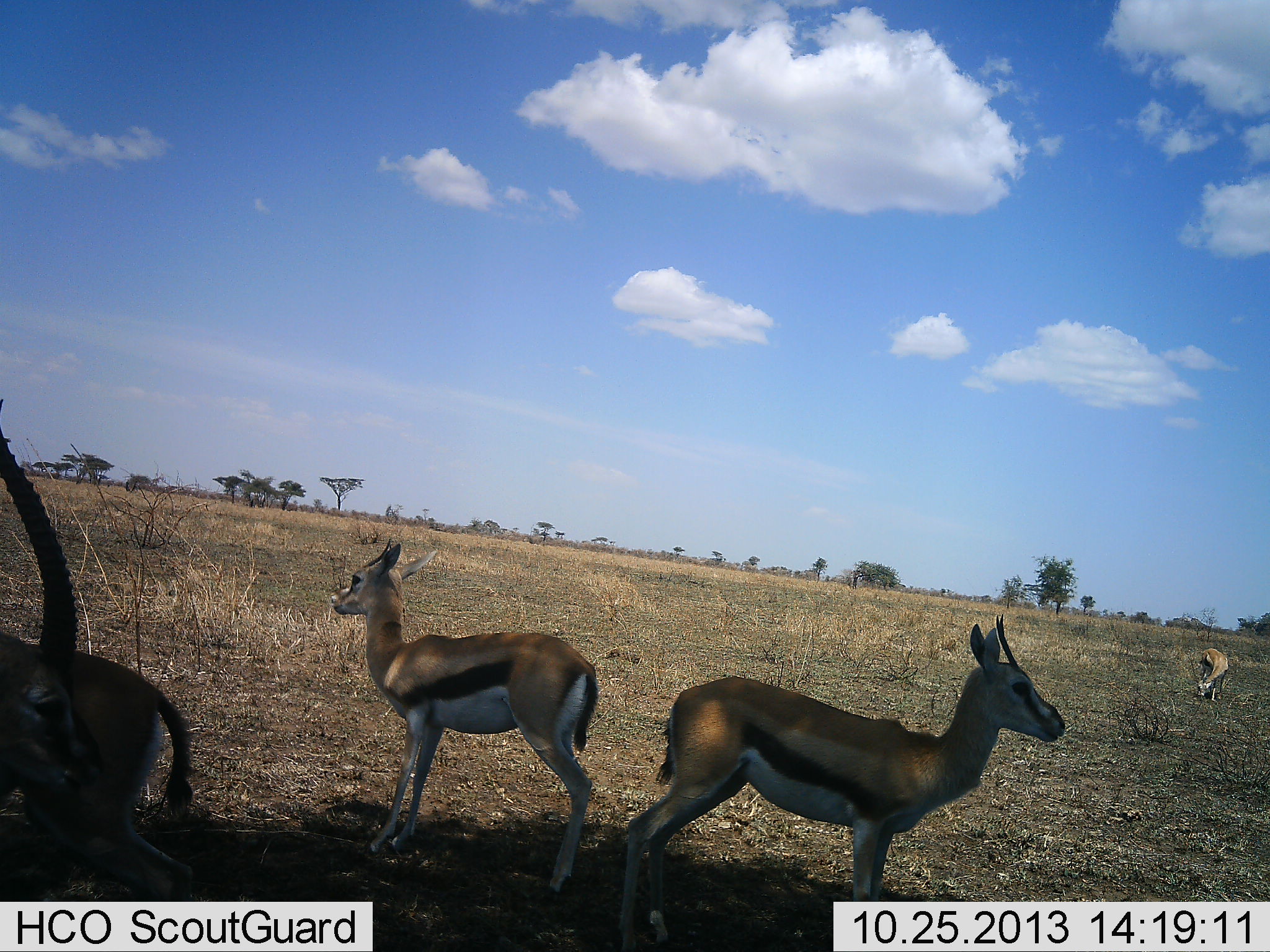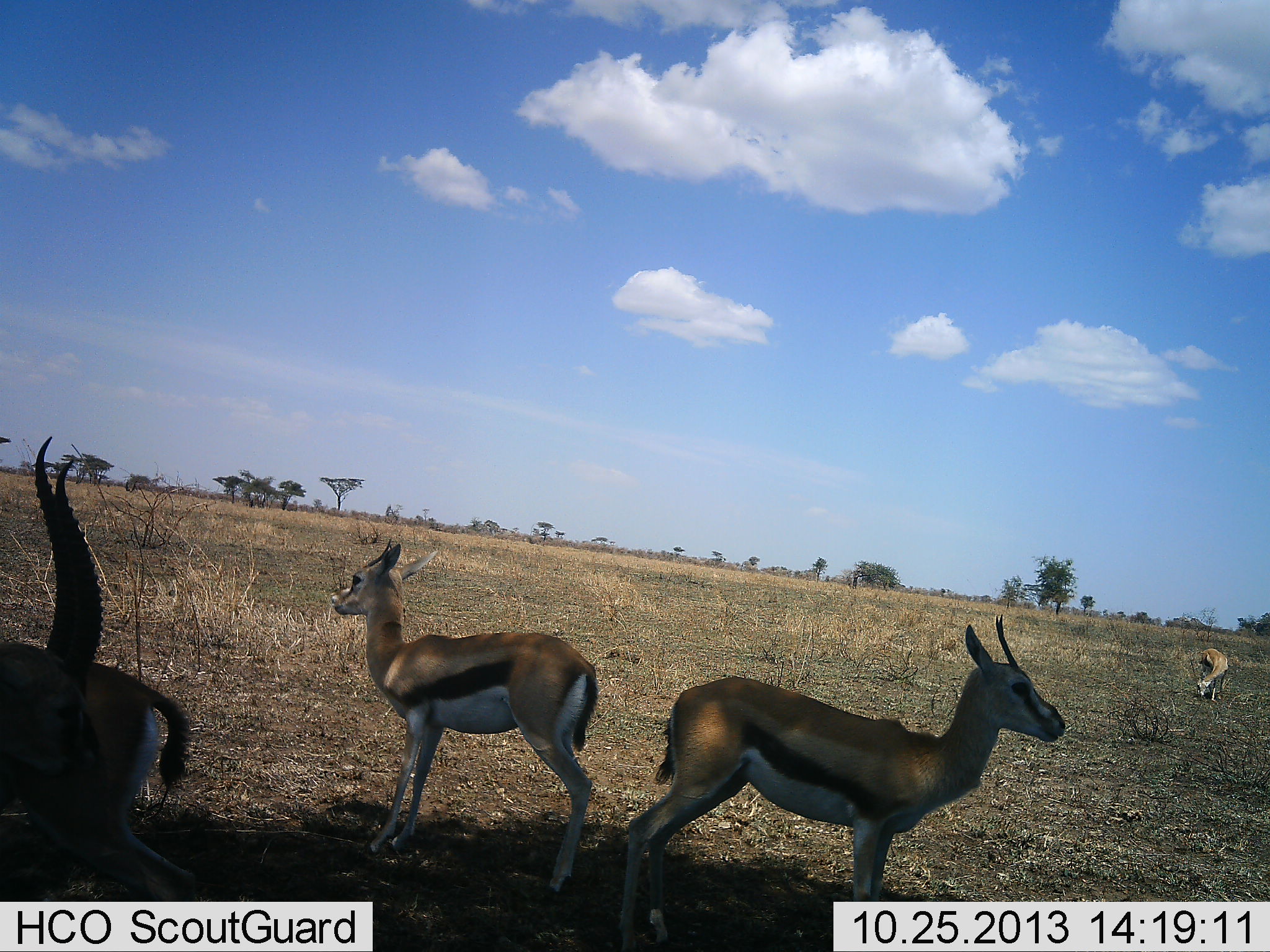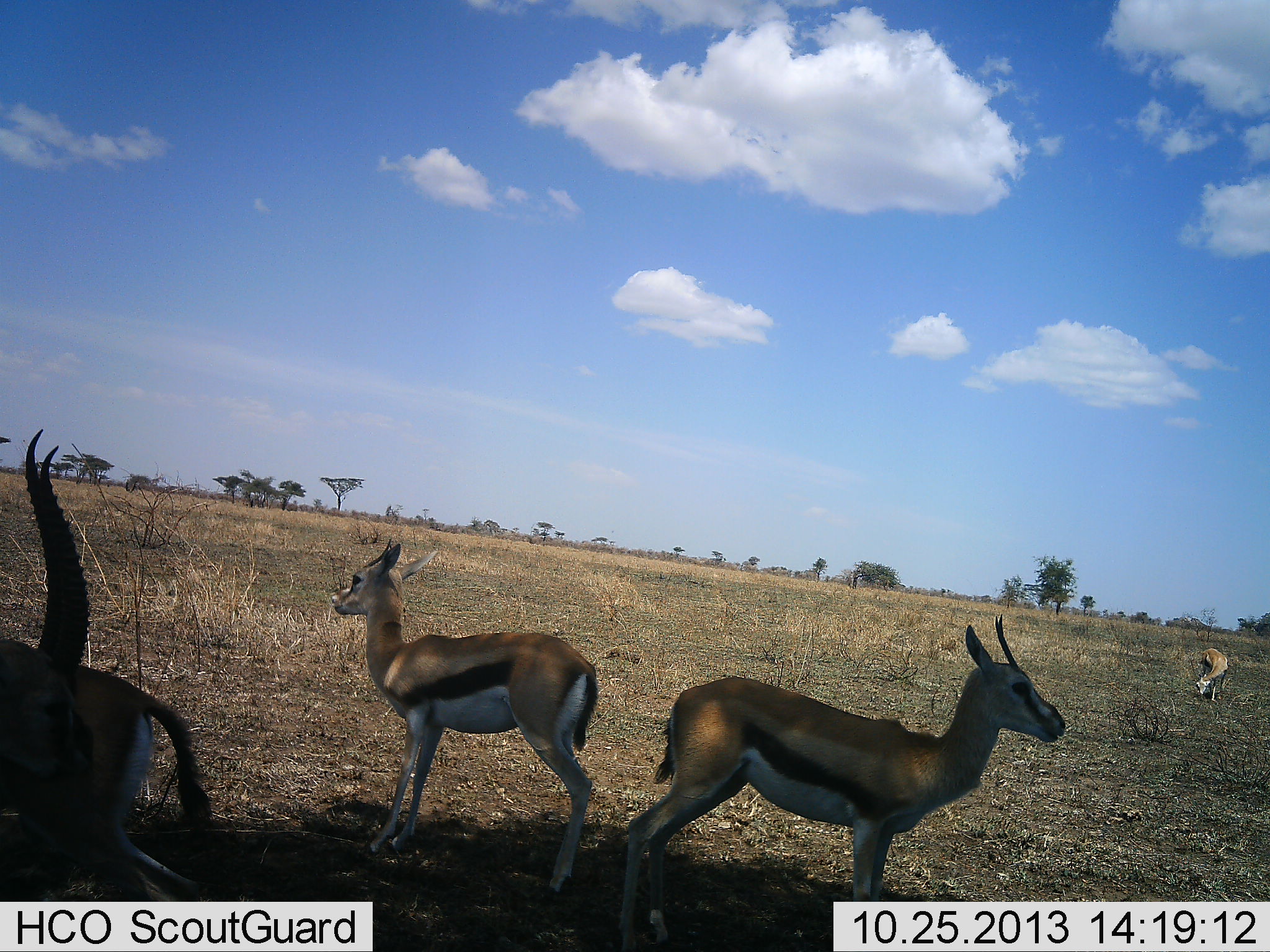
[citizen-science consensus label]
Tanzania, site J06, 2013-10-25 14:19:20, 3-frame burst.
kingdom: Animalia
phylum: Chordata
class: Mammalia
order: Artiodactyla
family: Bovidae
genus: Eudorcas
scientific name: Eudorcas thomsonii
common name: thomson's gazelle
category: gazellethomsons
Gazellethomsons (thomson's gazelle) (Eudorcas thomsonii), count 5. Behavior (volunteer vote fractions): standing 96%, resting 8%, moving 4%, interacting 4%. Young present (vote fraction): 12%. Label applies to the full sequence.